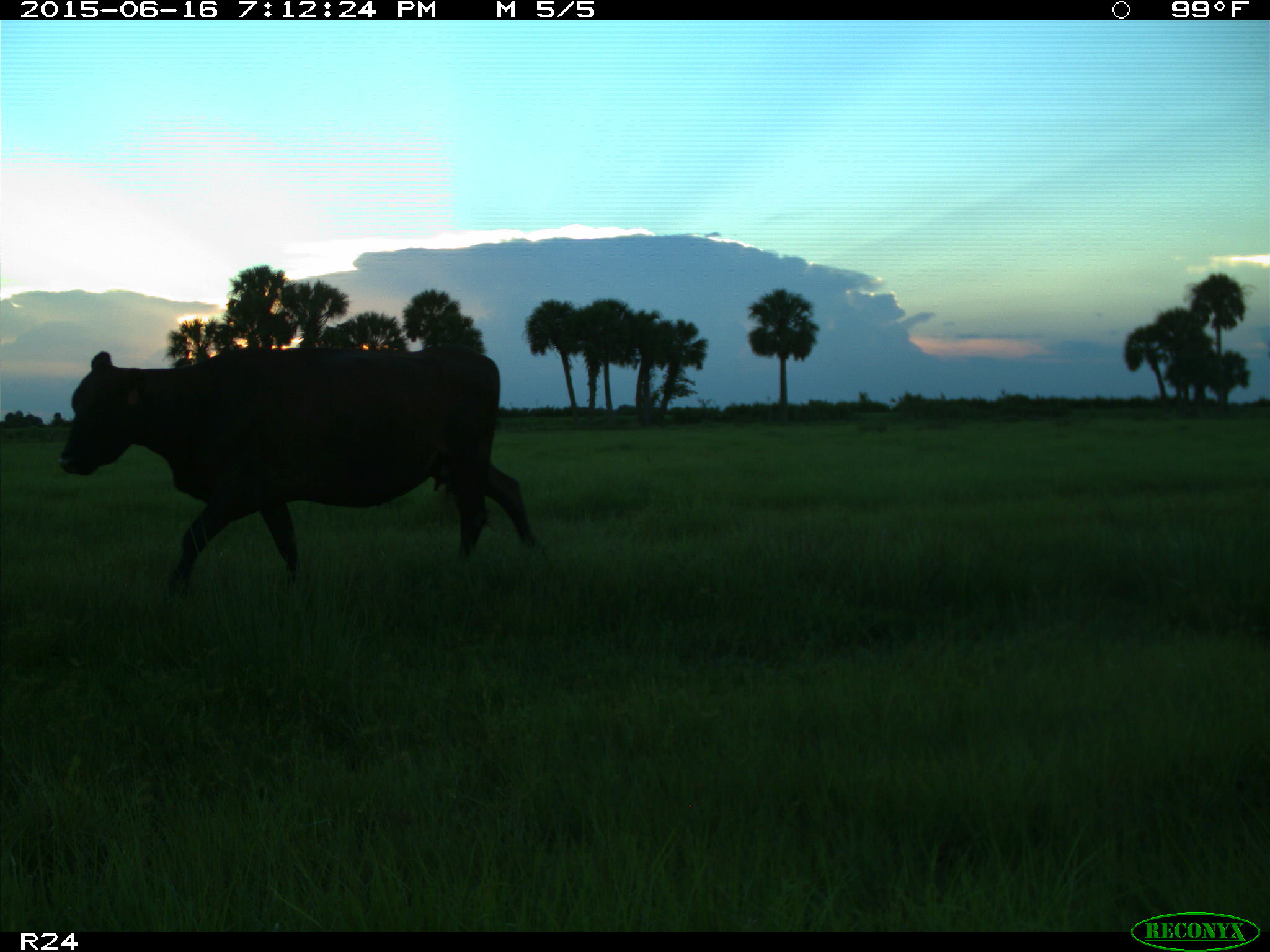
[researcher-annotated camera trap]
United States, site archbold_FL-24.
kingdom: Animalia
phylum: Chordata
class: Mammalia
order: Artiodactyla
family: Bovidae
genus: Bos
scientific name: Bos taurus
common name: domestic cow